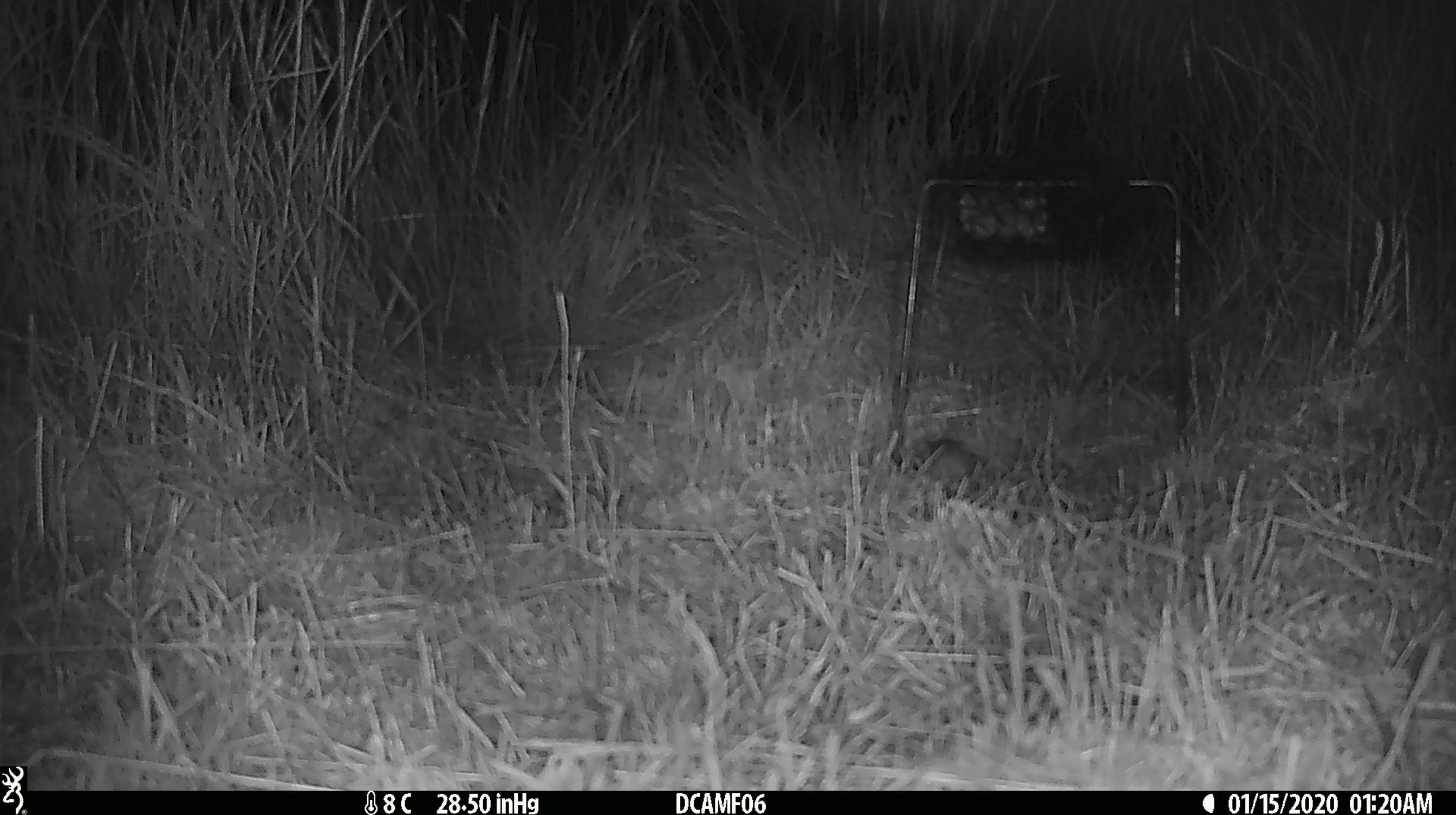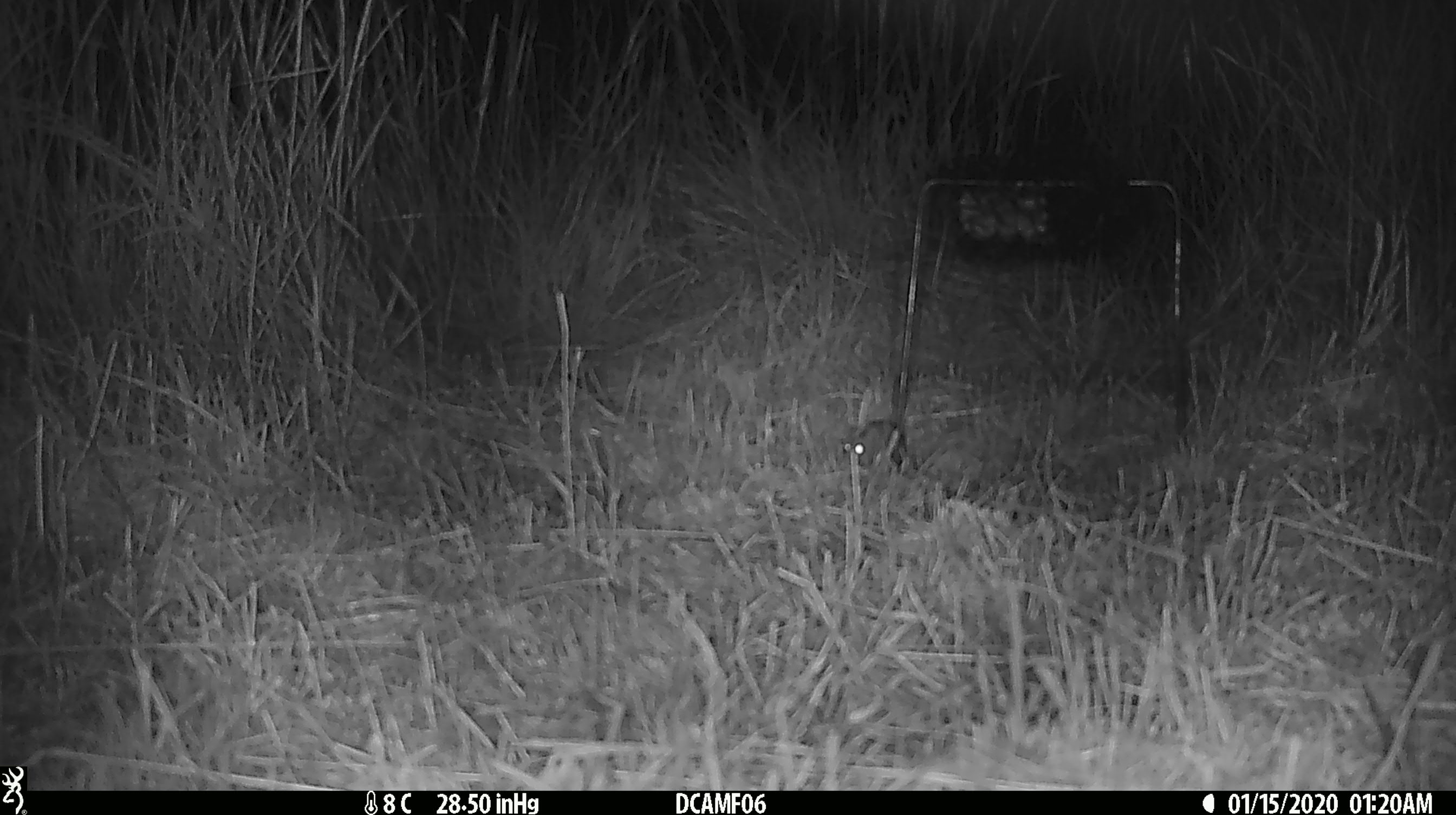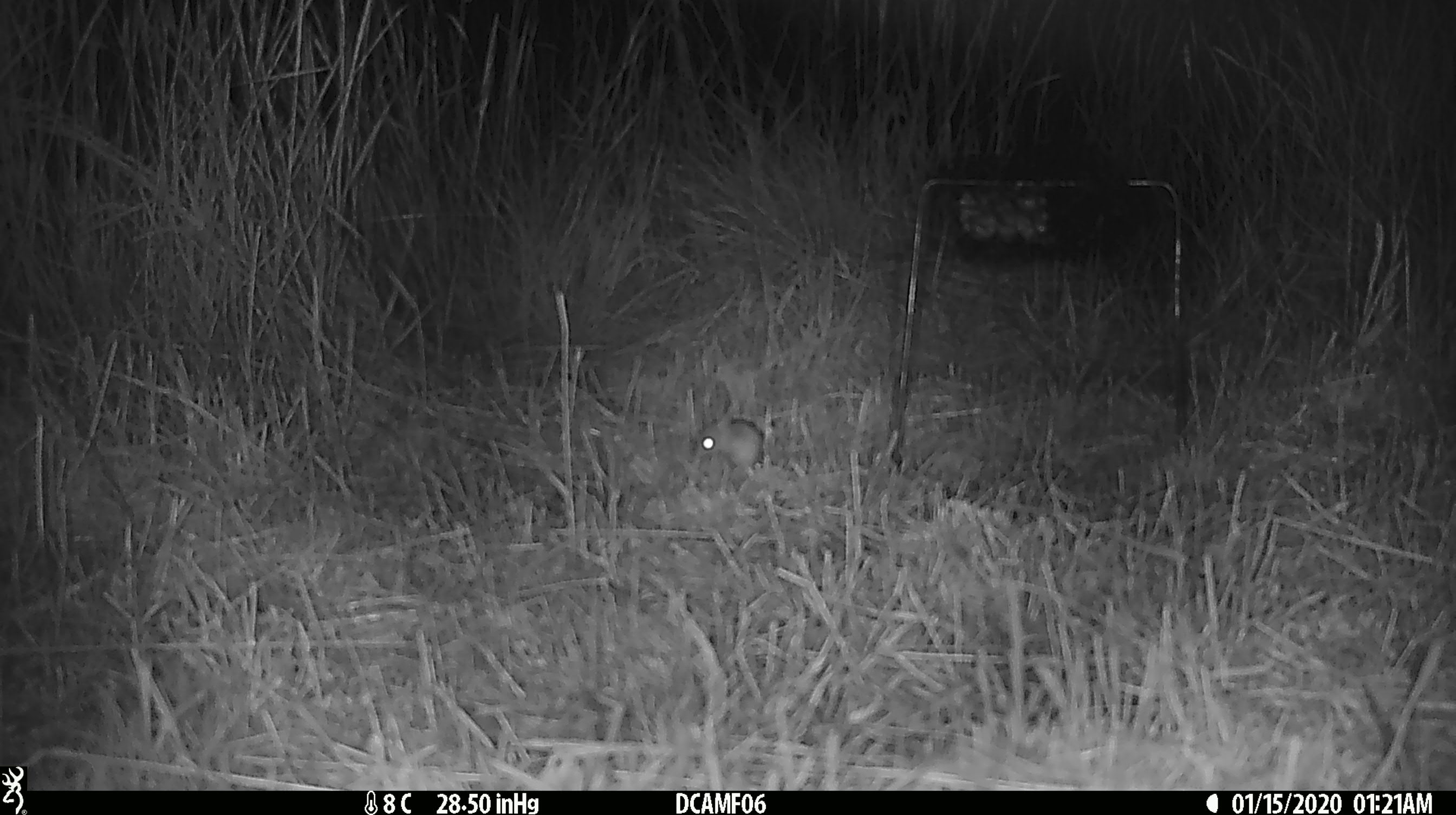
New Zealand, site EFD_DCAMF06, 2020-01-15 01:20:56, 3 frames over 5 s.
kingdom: Animalia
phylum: Chordata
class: Mammalia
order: Rodentia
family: Muridae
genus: Mus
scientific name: Mus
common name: mouse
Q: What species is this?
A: Mouse (Mus).